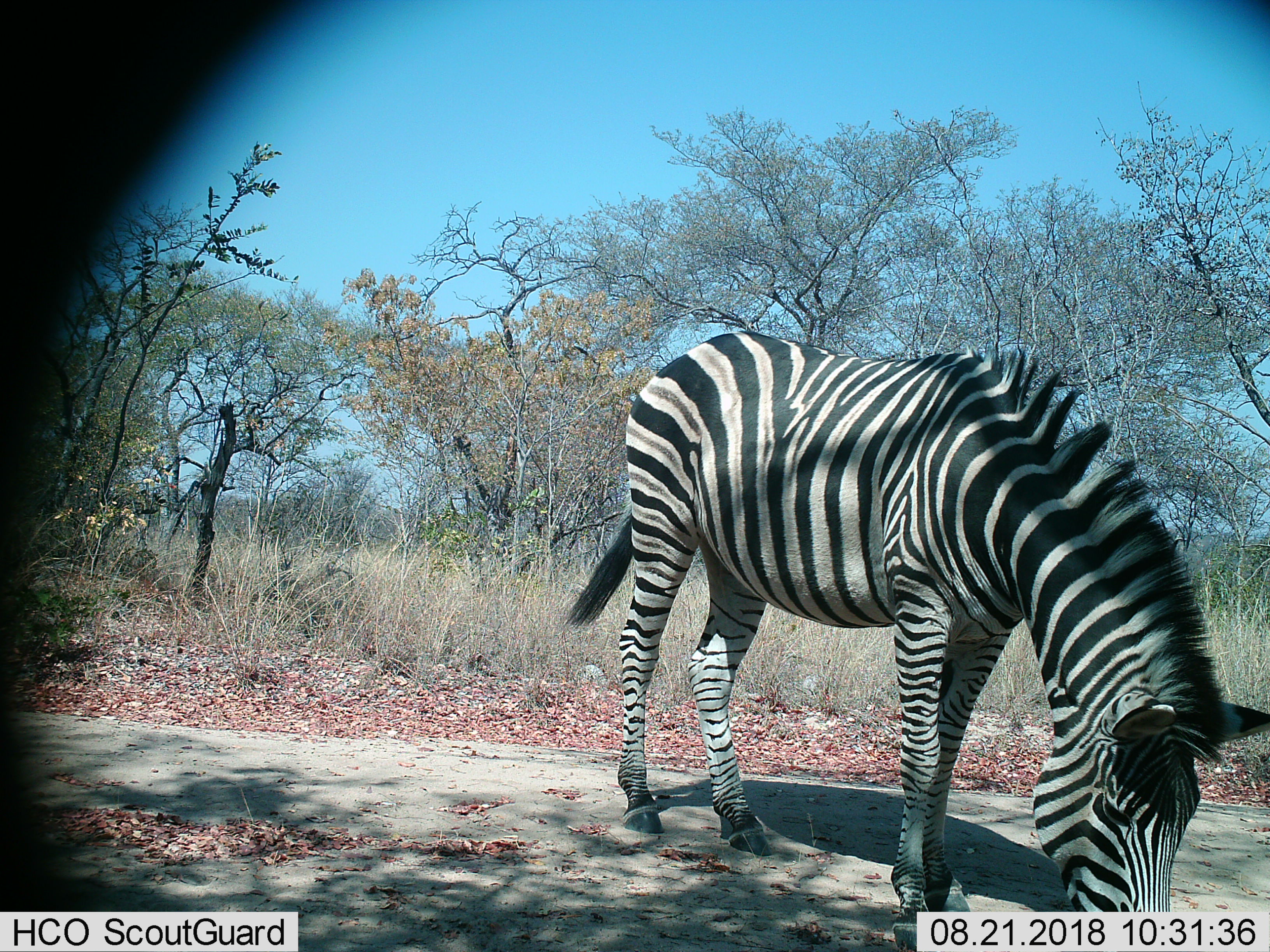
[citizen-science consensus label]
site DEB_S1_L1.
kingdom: Animalia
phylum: Chordata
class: Mammalia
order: Perissodactyla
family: Equidae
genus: Equus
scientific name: Equus quagga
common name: plains zebra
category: zebraplains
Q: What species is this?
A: Zebraplains (plains zebra) (Equus quagga).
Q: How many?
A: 1.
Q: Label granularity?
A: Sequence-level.